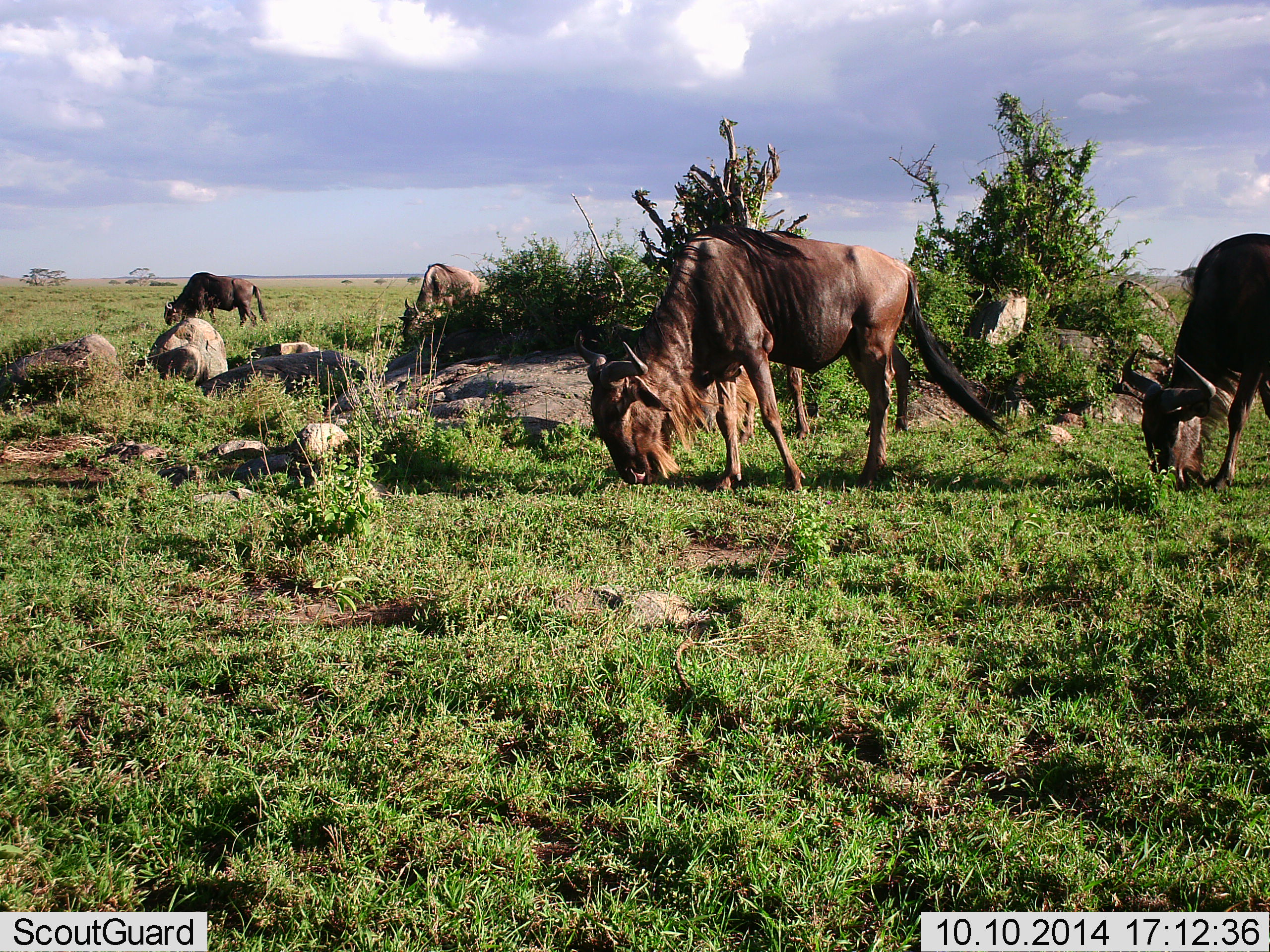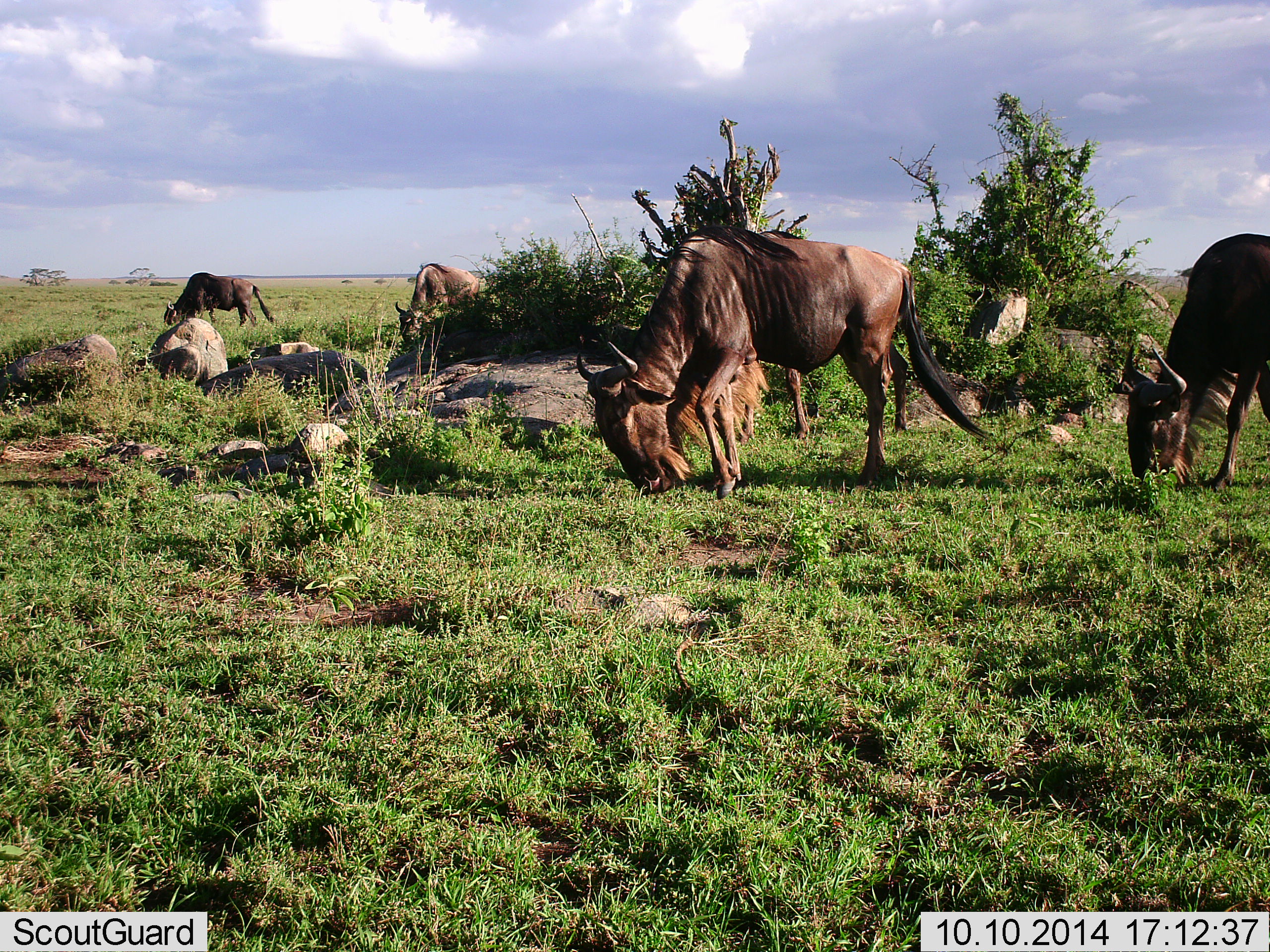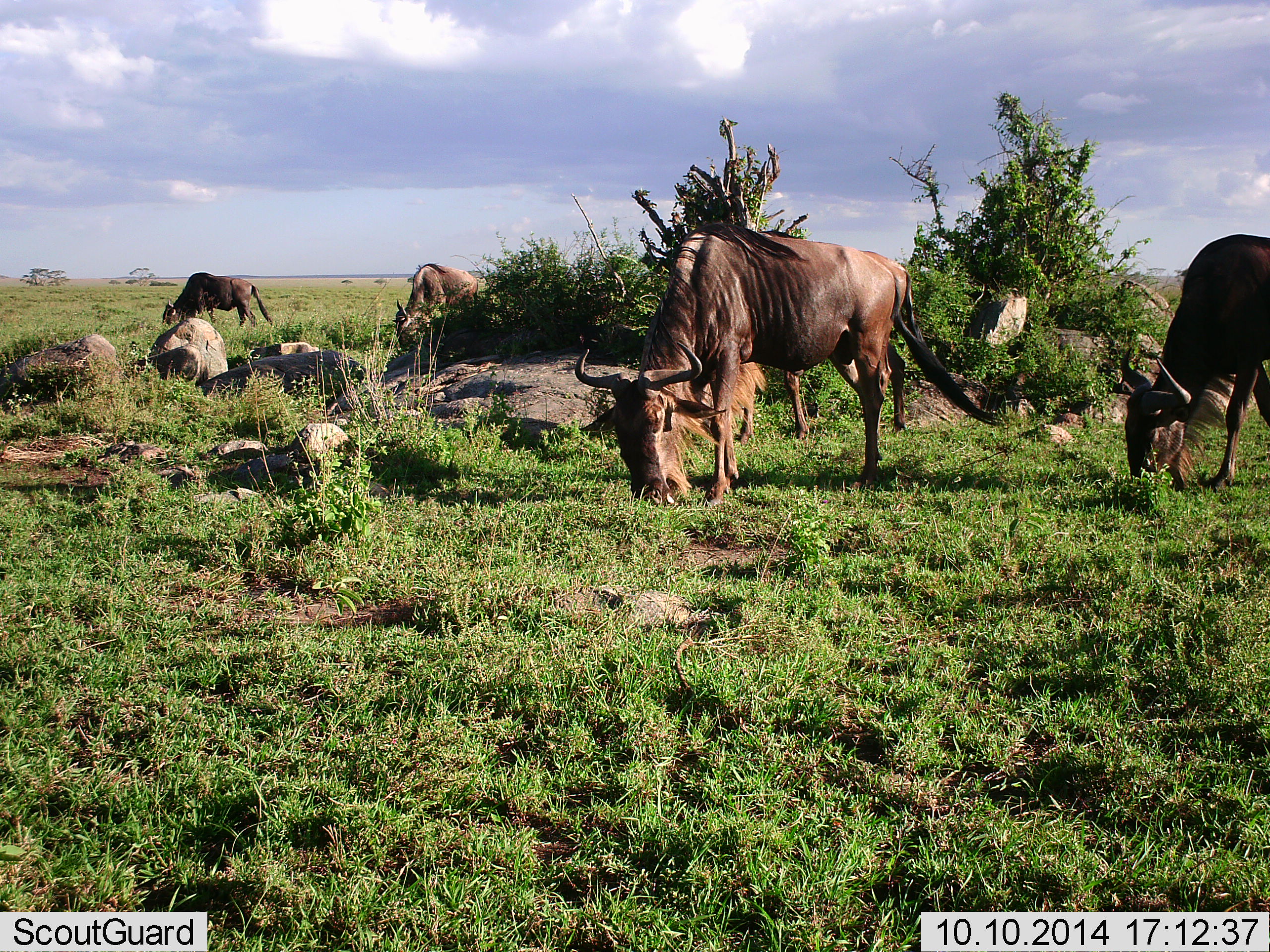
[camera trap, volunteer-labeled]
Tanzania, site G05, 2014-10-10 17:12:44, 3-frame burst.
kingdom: Animalia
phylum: Chordata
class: Mammalia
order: Artiodactyla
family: Bovidae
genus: Connochaetes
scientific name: Connochaetes taurinus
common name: blue wildebeest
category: wildebeest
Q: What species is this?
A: Wildebeest (blue wildebeest) (Connochaetes taurinus).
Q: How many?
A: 4.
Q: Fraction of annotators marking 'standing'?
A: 10%.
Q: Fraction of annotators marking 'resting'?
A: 0%.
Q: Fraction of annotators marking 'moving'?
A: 10%.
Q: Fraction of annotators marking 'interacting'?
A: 0%.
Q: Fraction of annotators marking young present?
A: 0%.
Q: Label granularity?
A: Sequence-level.